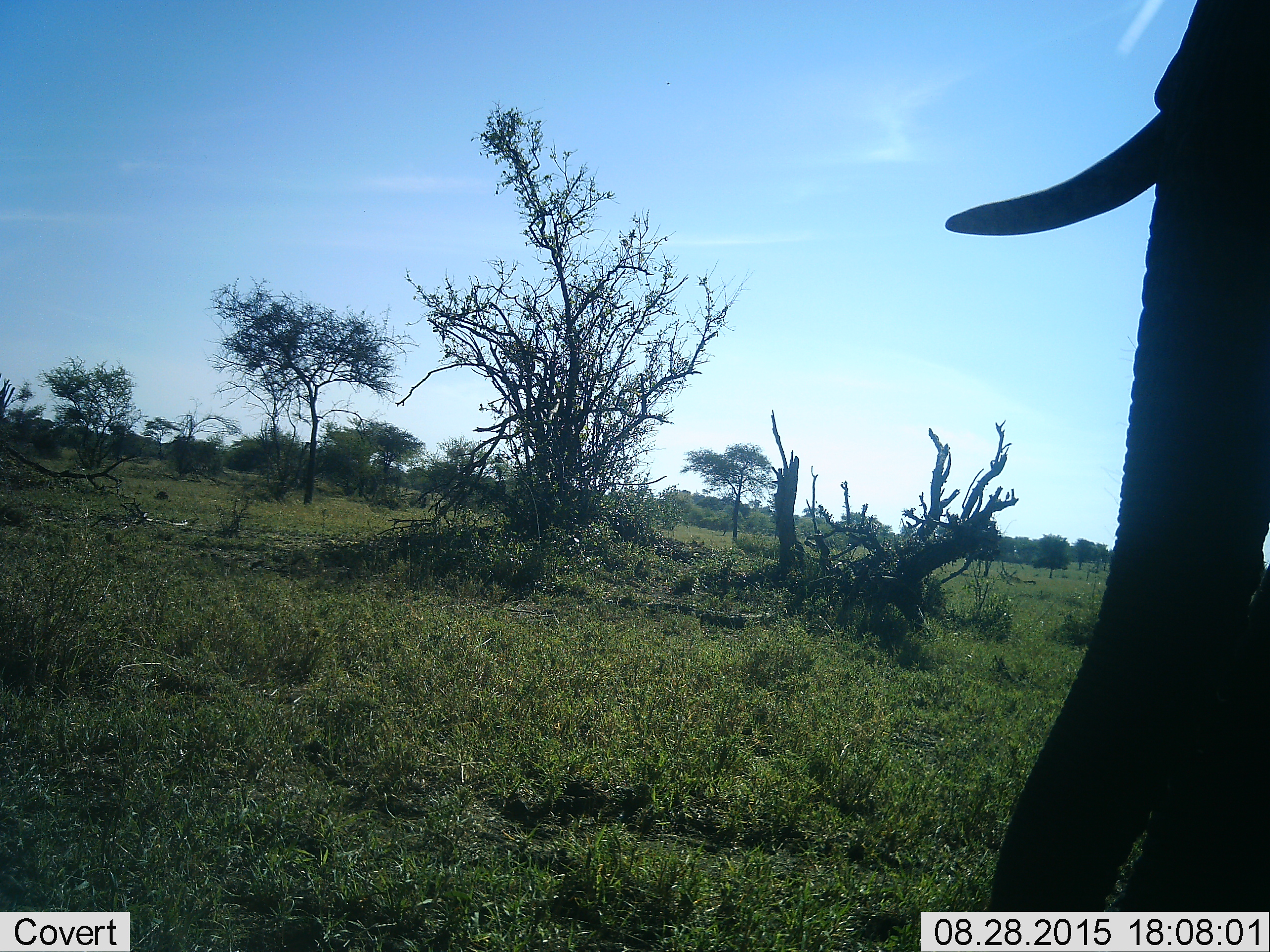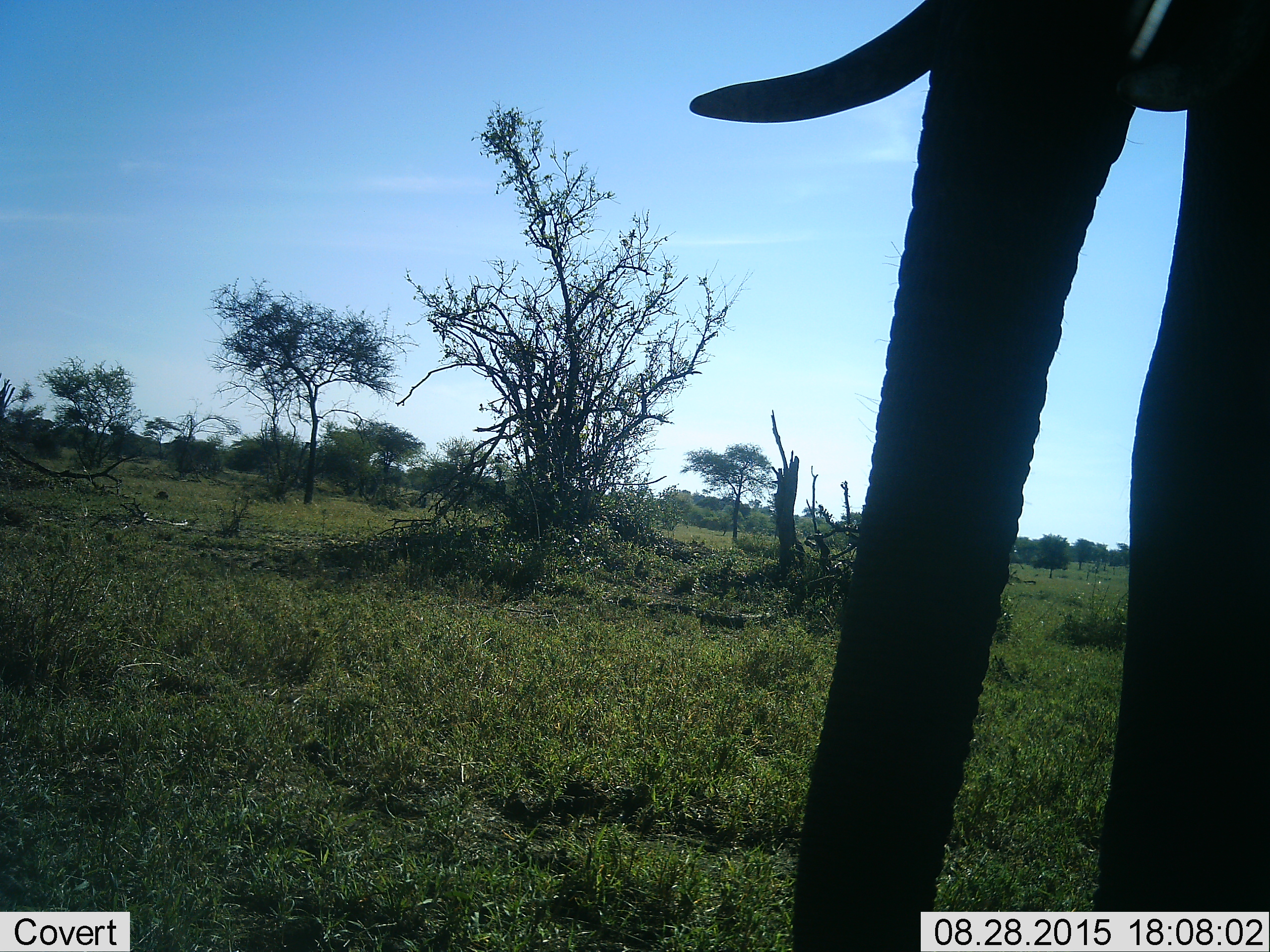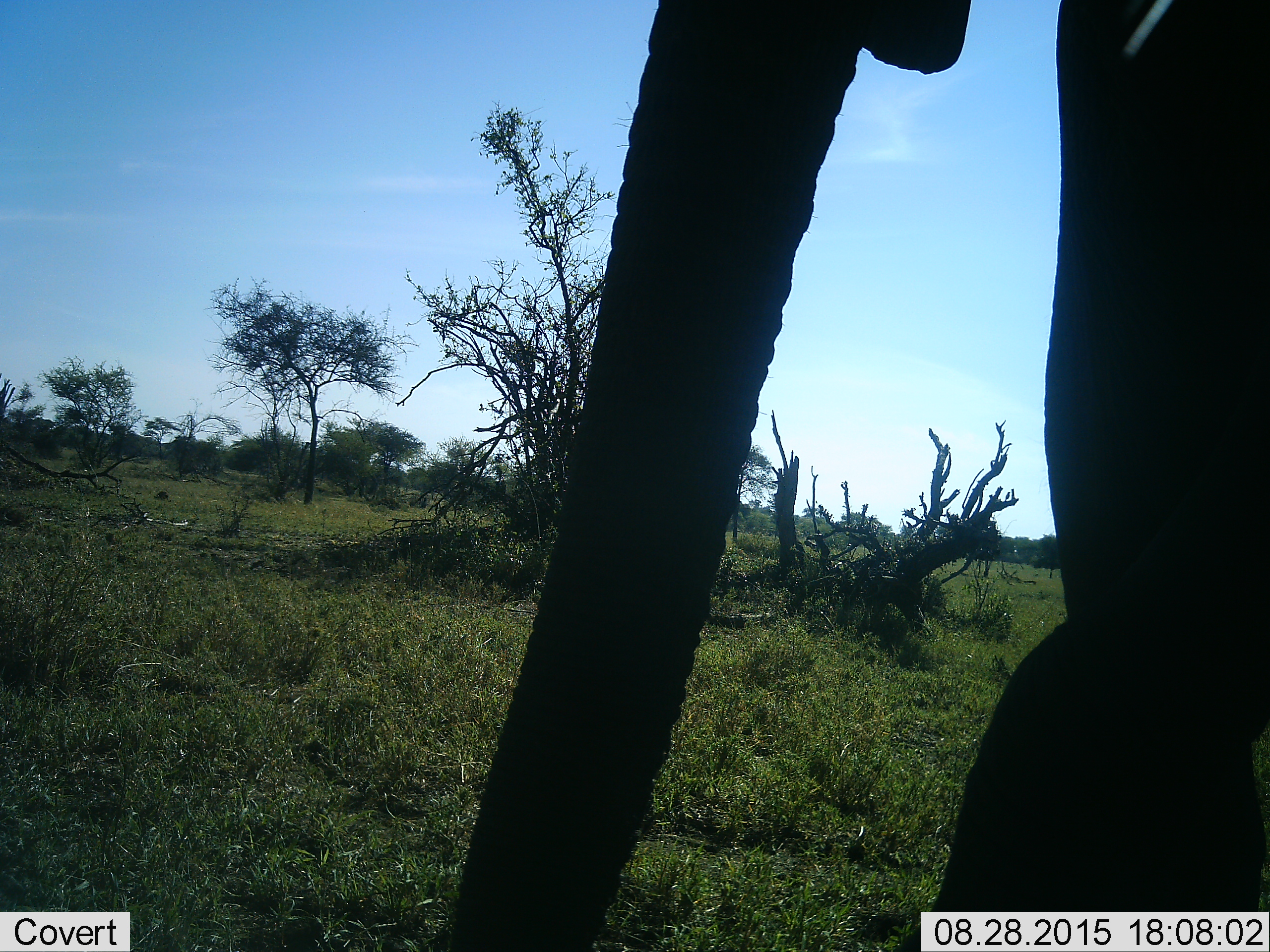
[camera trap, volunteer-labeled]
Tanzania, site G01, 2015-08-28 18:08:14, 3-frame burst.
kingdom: Animalia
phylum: Chordata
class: Mammalia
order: Proboscidea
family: Elephantidae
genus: Loxodonta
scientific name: Loxodonta africana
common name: african bush elephant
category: elephant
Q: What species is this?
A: Elephant (african bush elephant) (Loxodonta africana).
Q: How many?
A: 1.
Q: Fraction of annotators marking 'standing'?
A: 24%.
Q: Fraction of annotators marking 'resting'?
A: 0%.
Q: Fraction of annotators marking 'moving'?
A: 76%.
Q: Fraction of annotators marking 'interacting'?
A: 6%.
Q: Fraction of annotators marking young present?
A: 0%.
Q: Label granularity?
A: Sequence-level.